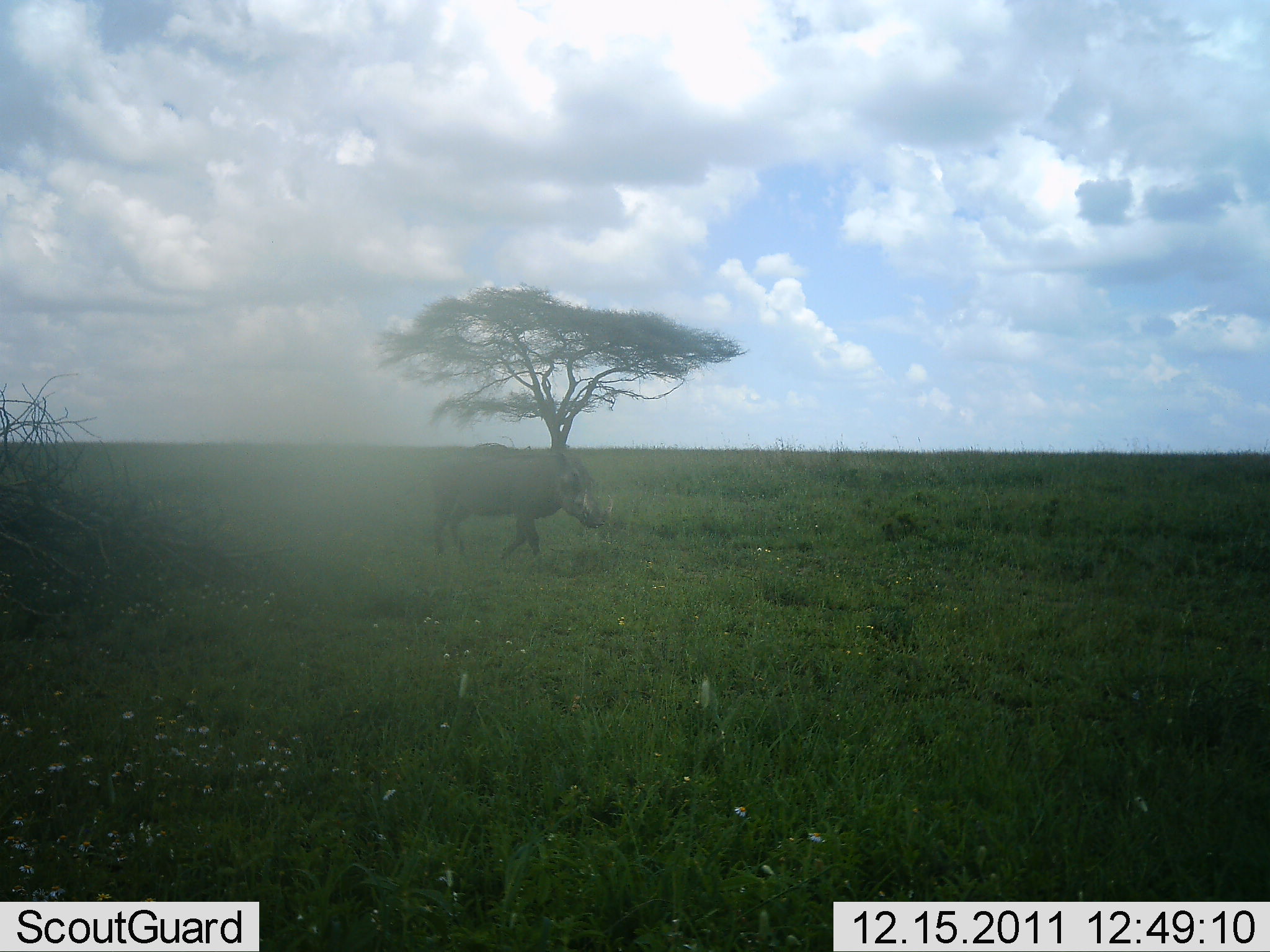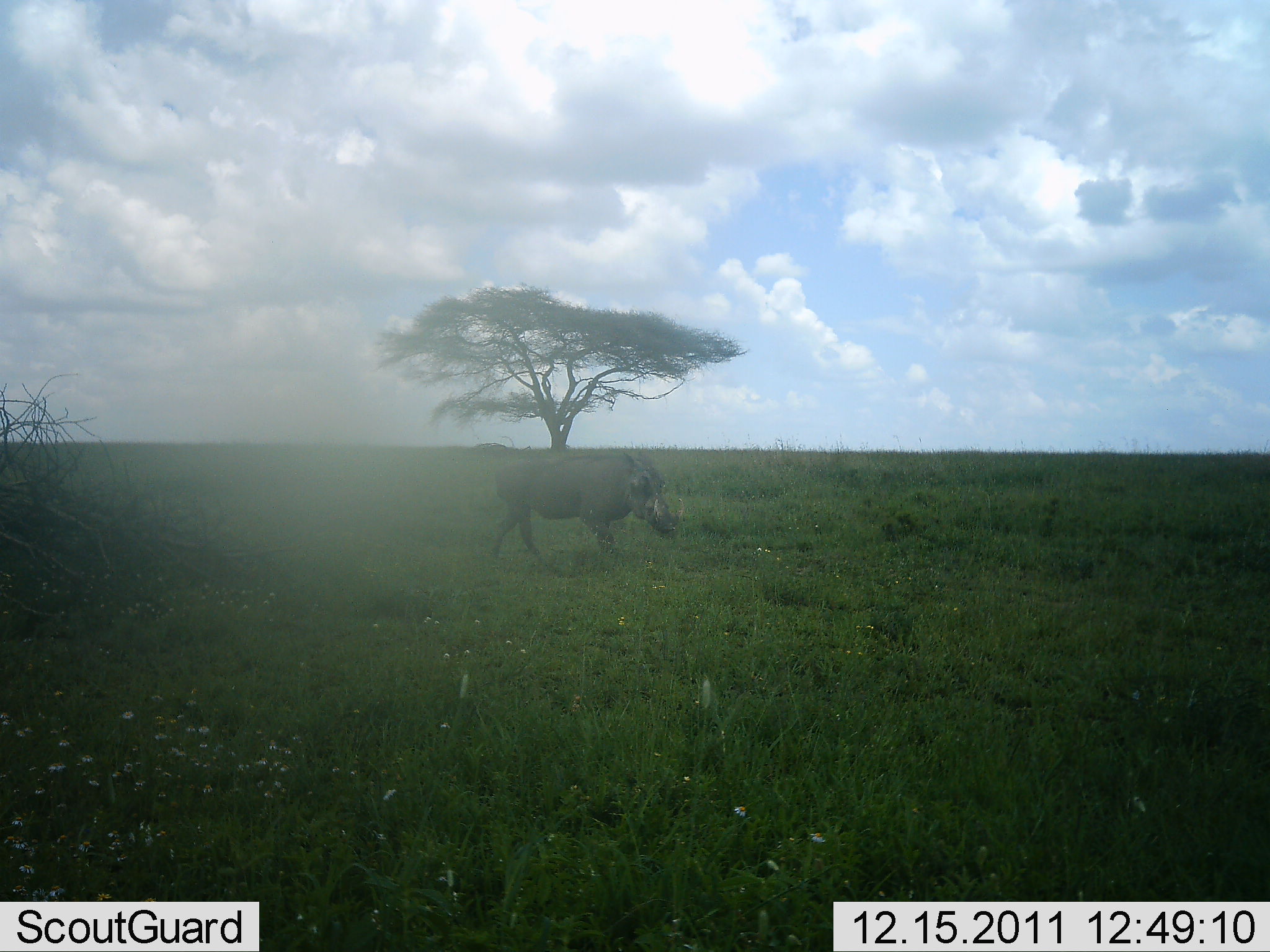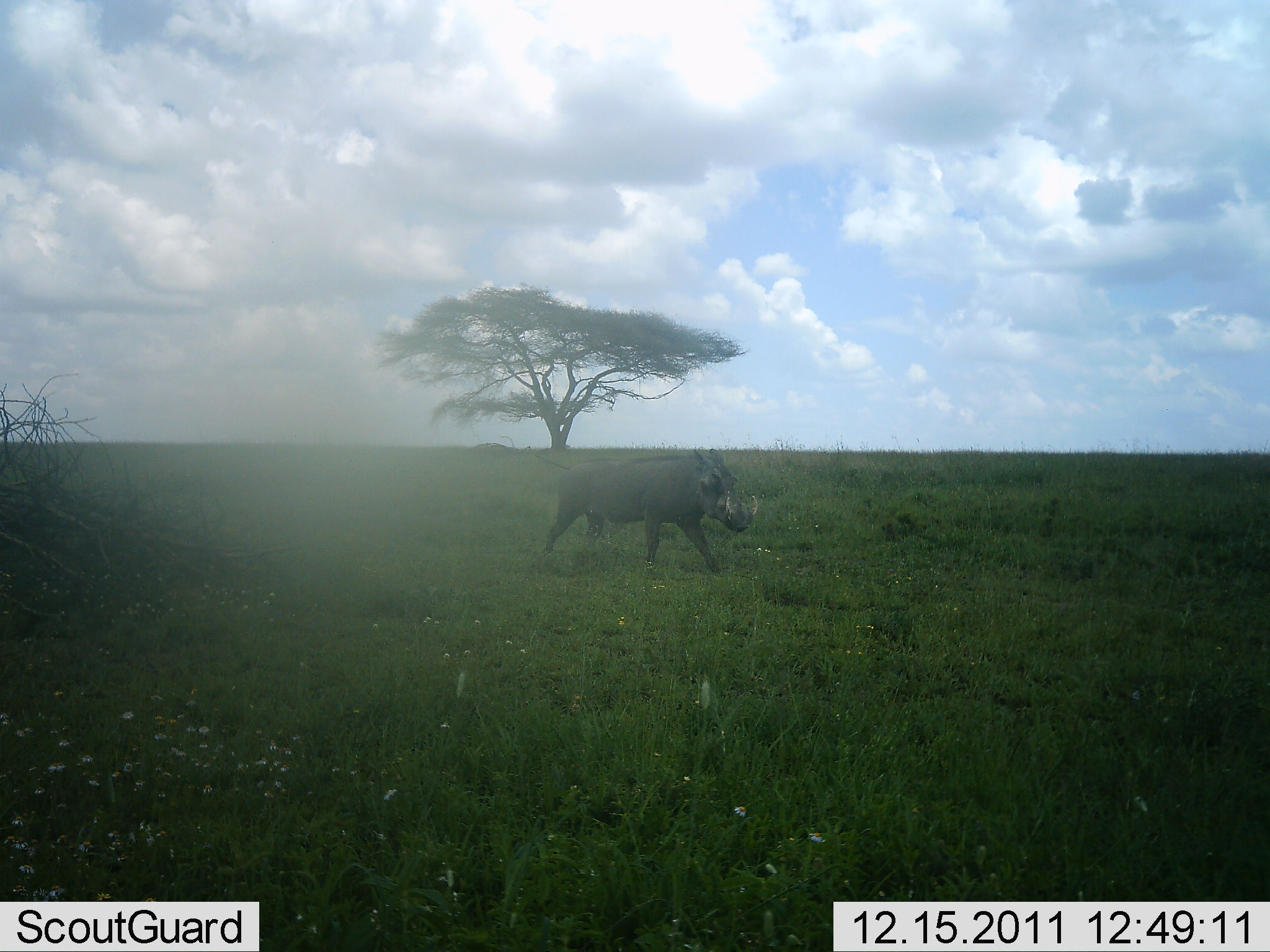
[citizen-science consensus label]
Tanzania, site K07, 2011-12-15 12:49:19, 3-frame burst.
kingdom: Animalia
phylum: Chordata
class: Mammalia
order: Artiodactyla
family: Suidae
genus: Phacochoerus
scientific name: Phacochoerus africanus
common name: warthog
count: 1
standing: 0%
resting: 0%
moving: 100%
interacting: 0%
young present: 0%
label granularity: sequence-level